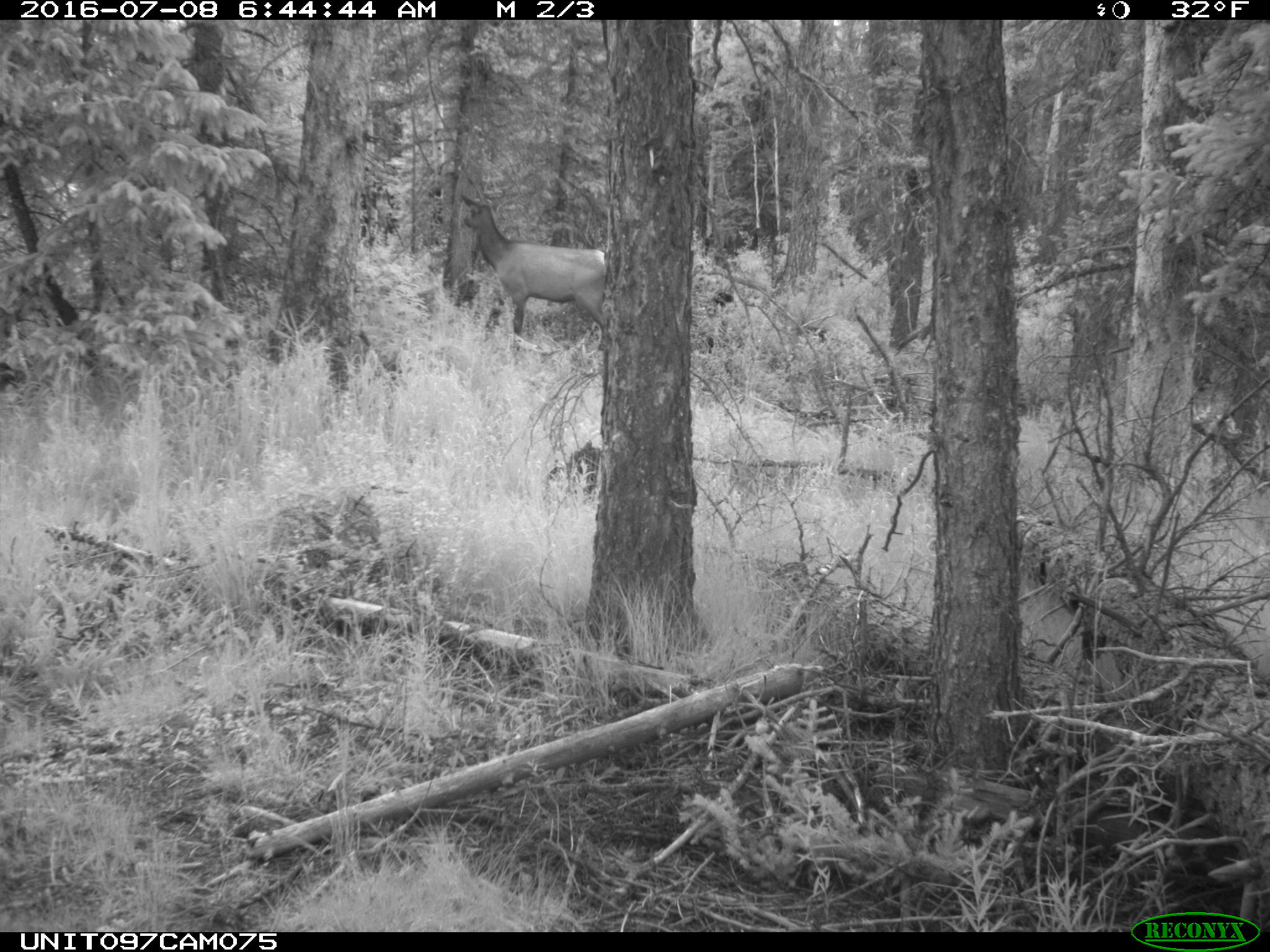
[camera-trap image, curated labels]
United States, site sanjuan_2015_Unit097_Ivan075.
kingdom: Animalia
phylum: Chordata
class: Mammalia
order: Artiodactyla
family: Cervidae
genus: Cervus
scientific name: Cervus elaphus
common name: red deer